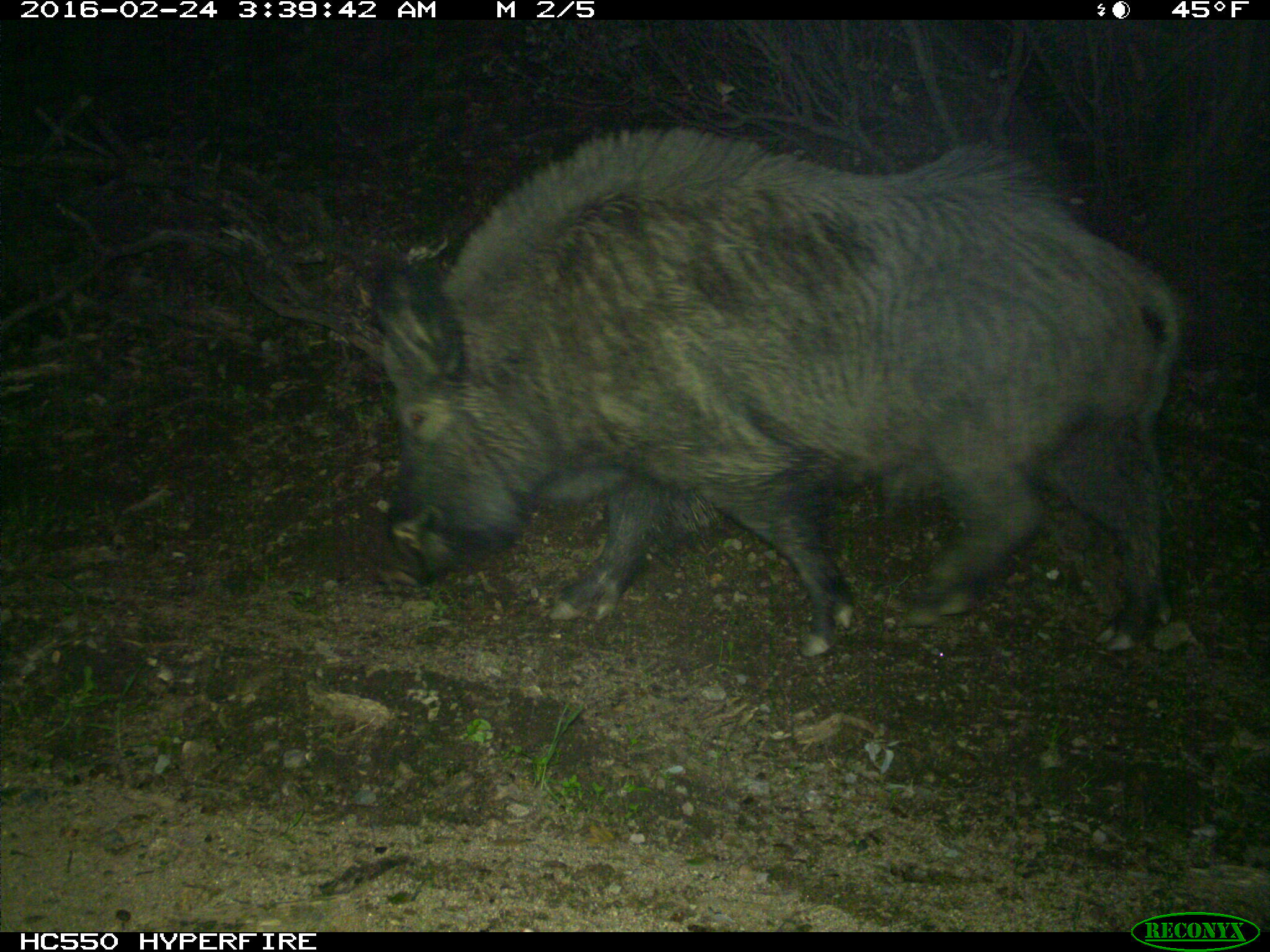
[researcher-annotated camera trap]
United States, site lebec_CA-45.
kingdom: Animalia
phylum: Chordata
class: Mammalia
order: Artiodactyla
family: Suidae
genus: Sus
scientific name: Sus scrofa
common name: wild boar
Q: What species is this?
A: Sus scrofa (wild boar).